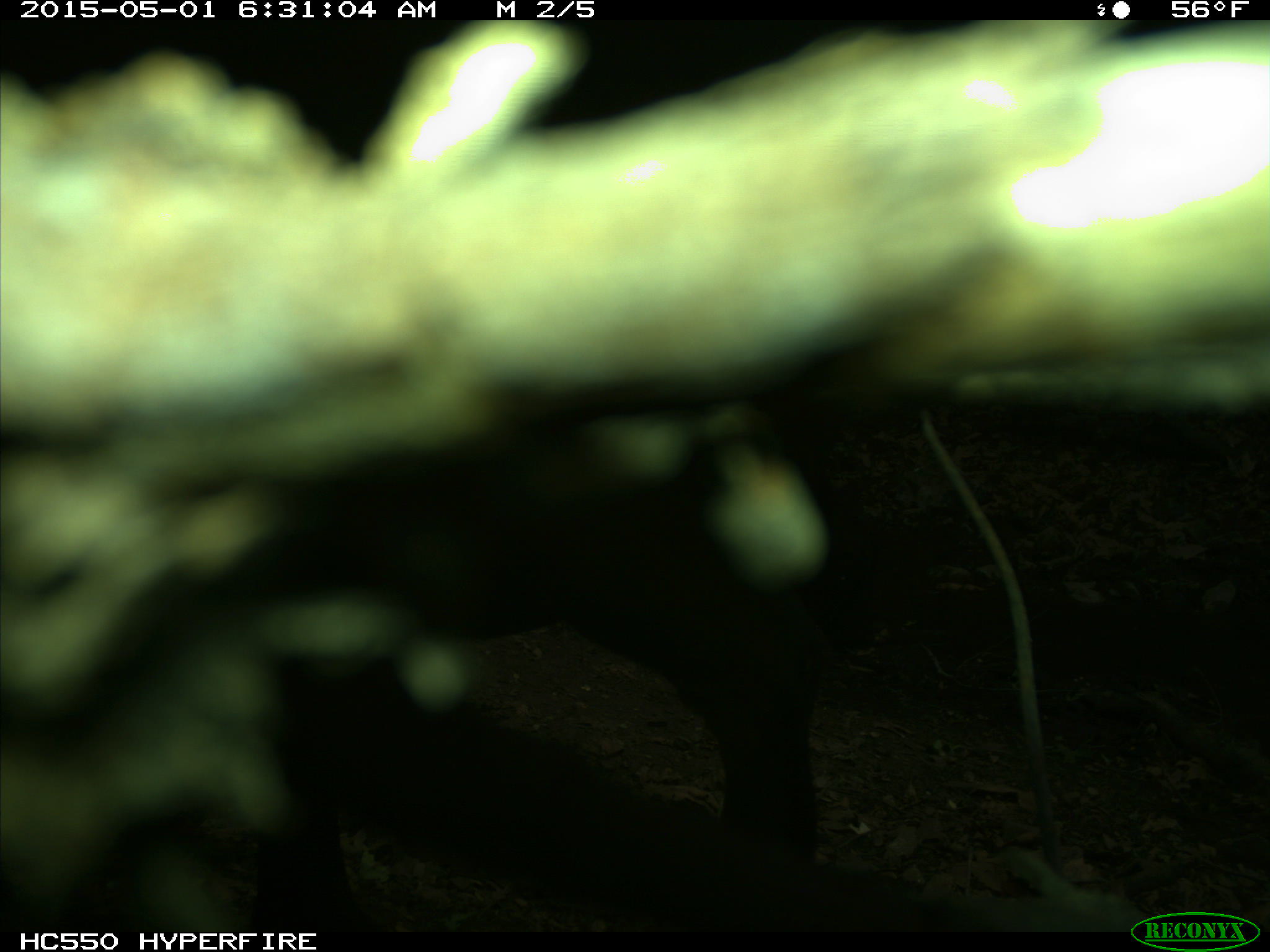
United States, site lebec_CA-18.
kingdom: Animalia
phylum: Chordata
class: Mammalia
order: Artiodactyla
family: Bovidae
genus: Bos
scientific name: Bos taurus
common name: domestic cow